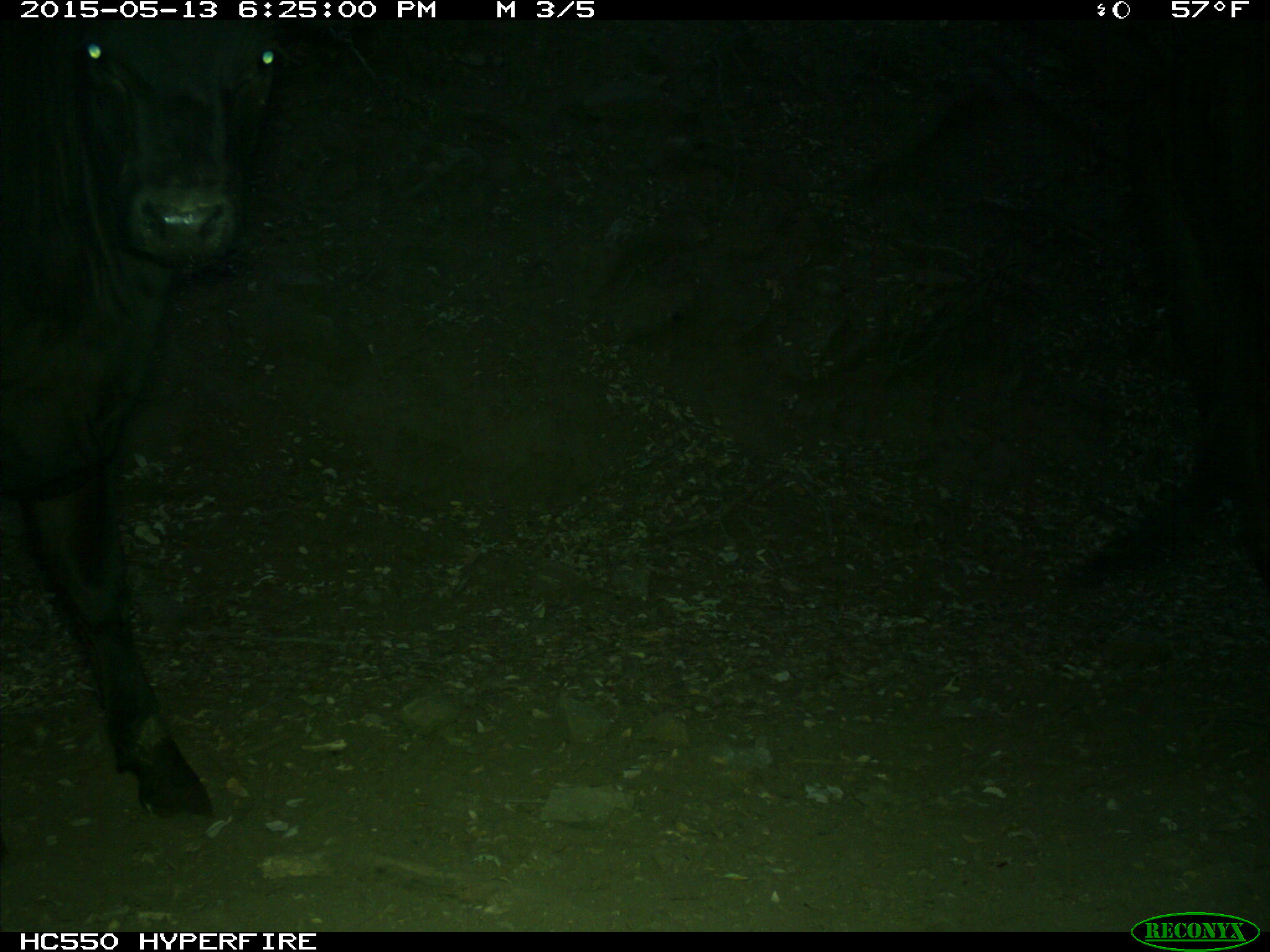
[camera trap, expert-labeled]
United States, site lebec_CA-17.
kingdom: Animalia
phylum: Chordata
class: Mammalia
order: Artiodactyla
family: Bovidae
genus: Bos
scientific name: Bos taurus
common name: domestic cow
Bos taurus (domestic cow).